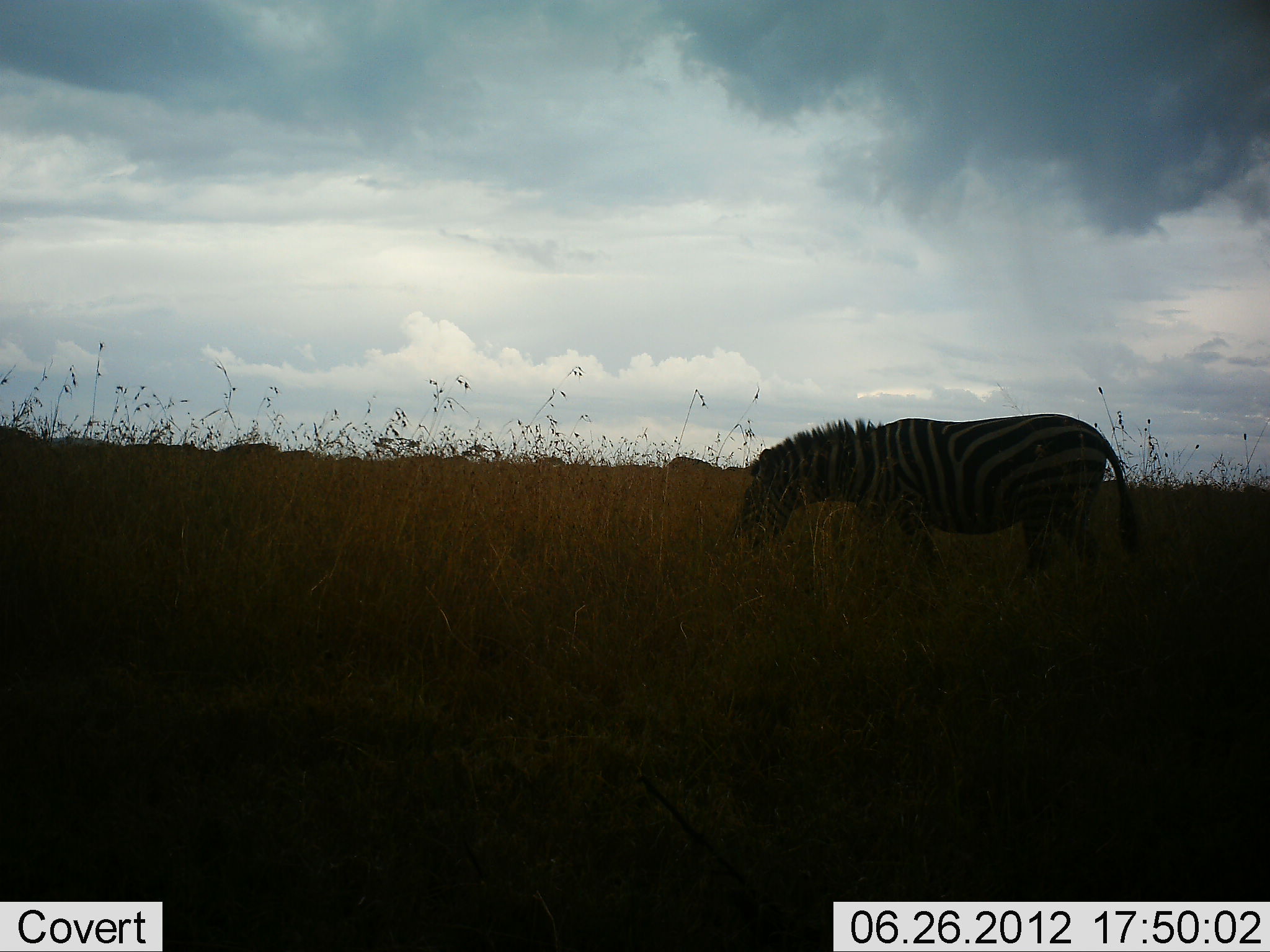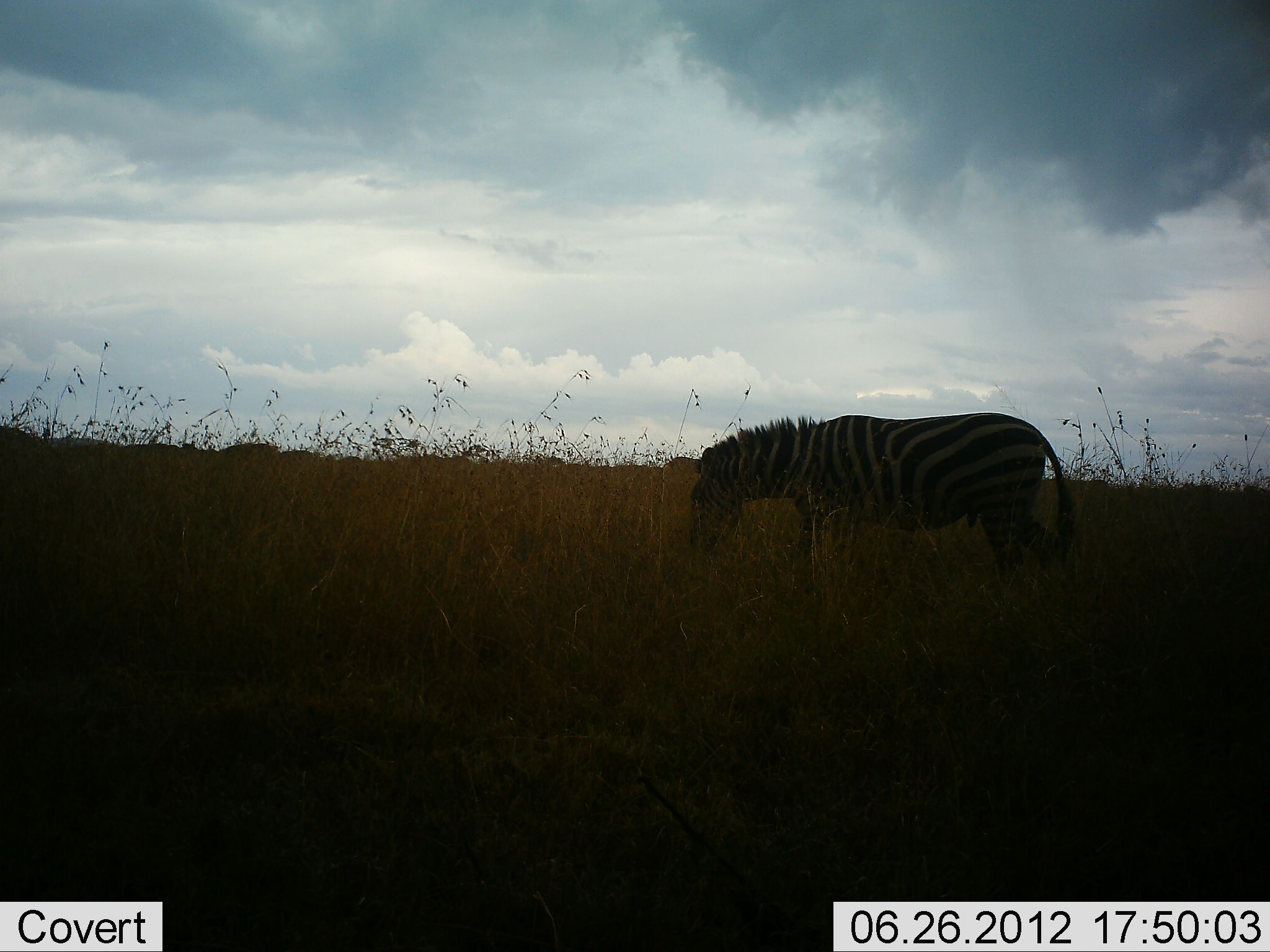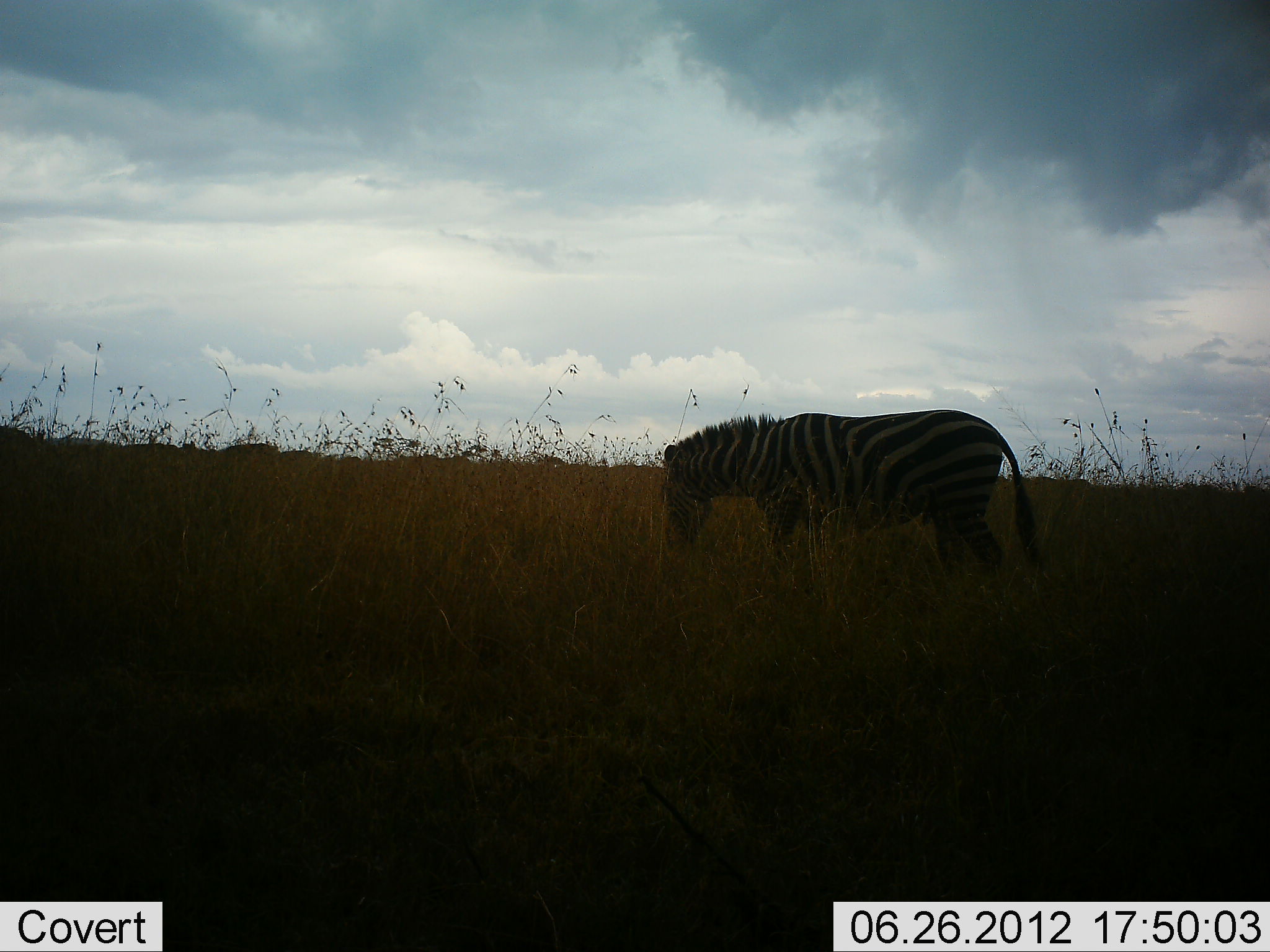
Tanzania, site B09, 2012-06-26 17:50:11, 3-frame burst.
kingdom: Animalia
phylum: Chordata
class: Mammalia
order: Perissodactyla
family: Equidae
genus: Equus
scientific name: Equus quagga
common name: plains zebra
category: zebra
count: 1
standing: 20%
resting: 0%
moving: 50%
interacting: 0%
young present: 0%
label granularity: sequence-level